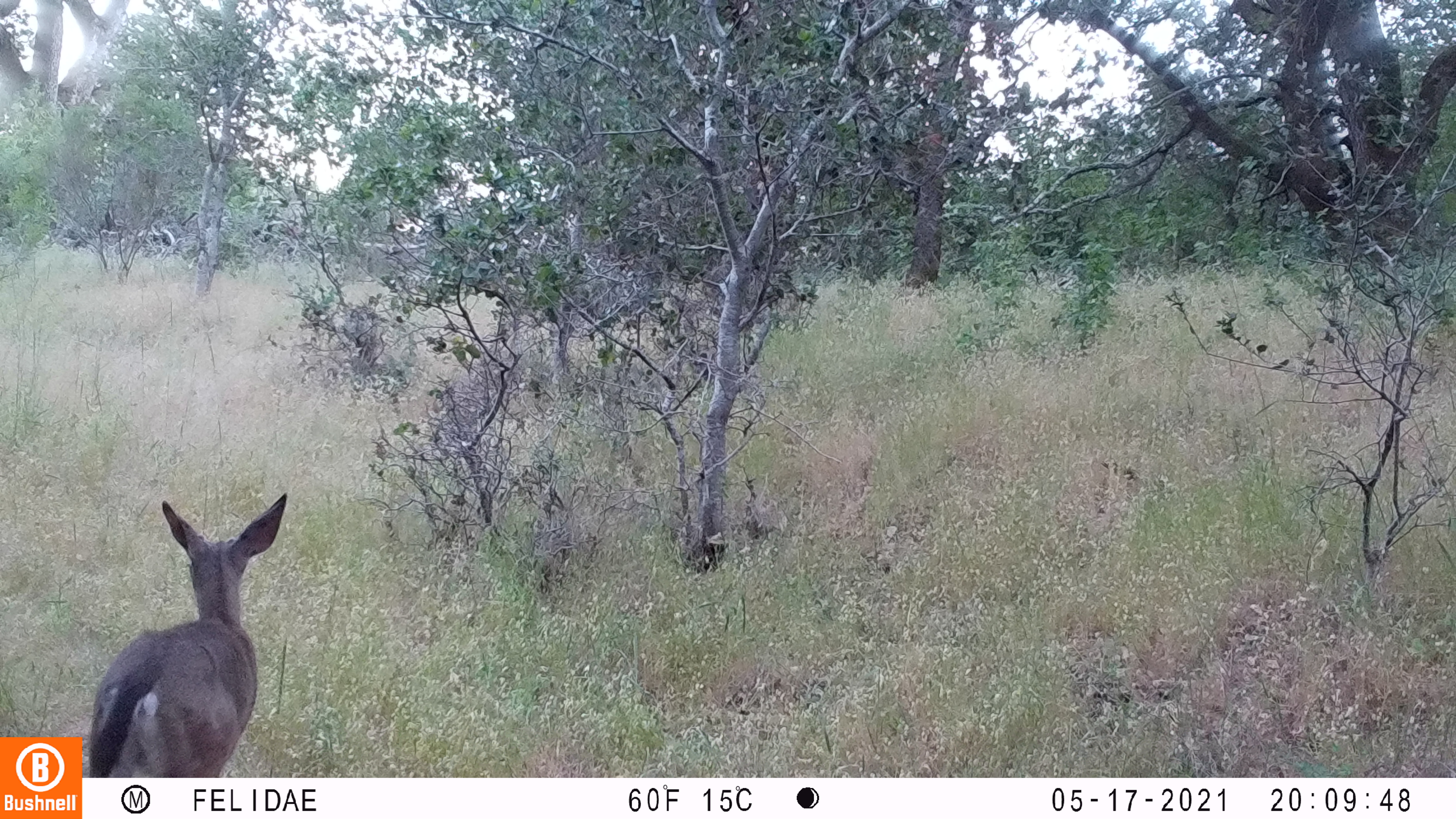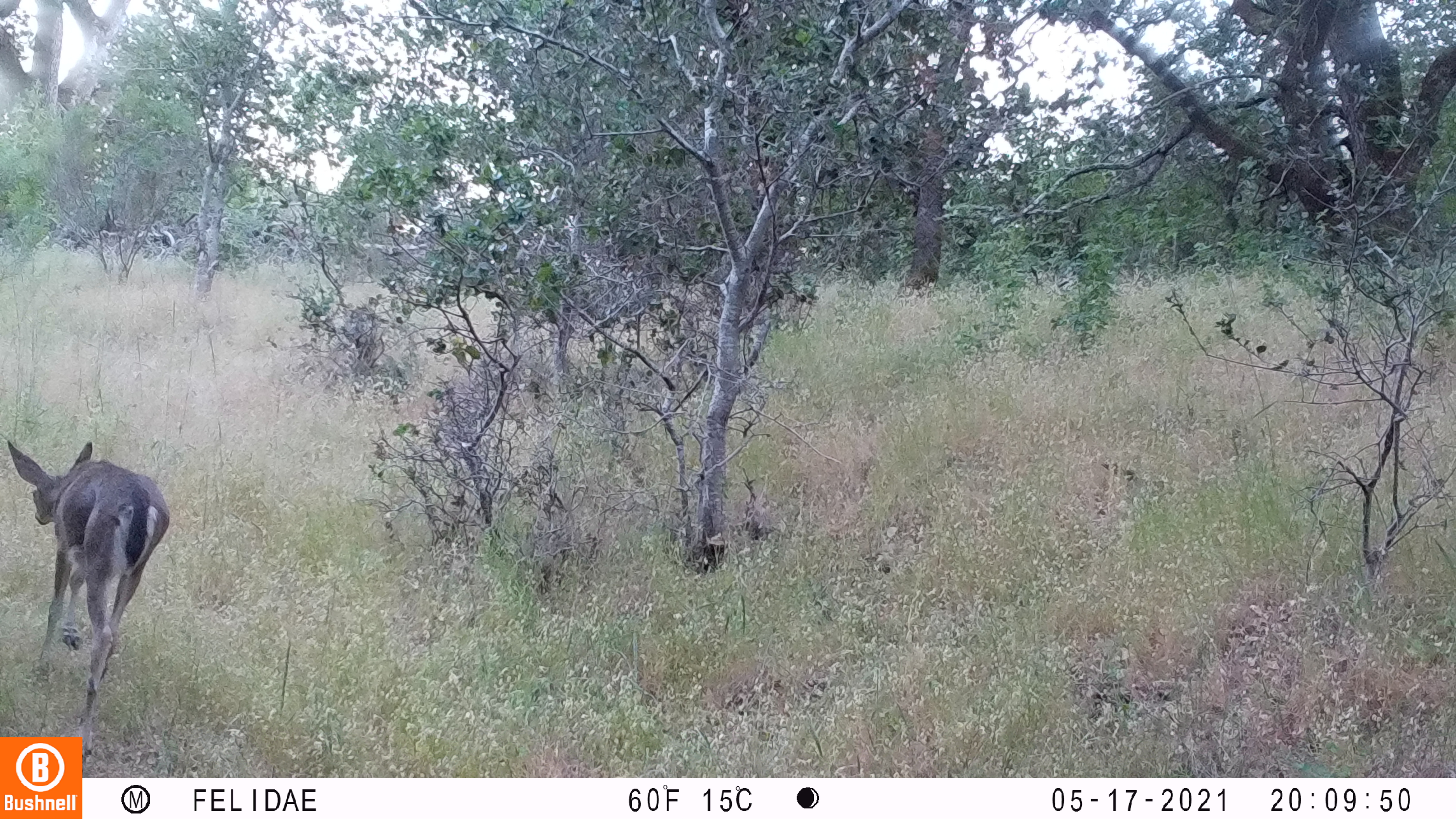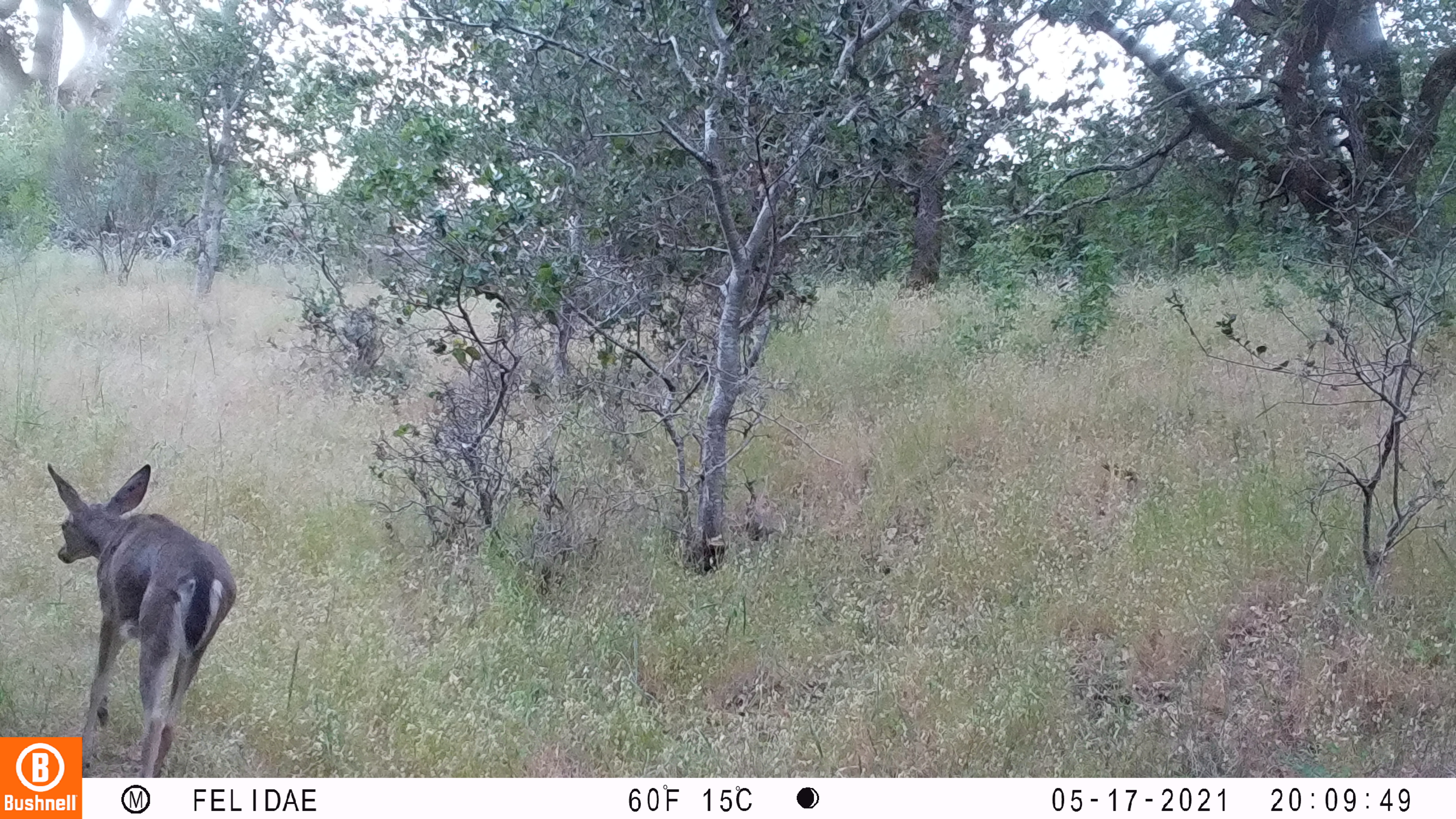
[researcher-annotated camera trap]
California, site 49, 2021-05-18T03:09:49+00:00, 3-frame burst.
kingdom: Animalia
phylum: Chordata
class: Mammalia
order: Artiodactyla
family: Cervidae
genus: Odocoileus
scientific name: Odocoileus hemionus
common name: mule deer